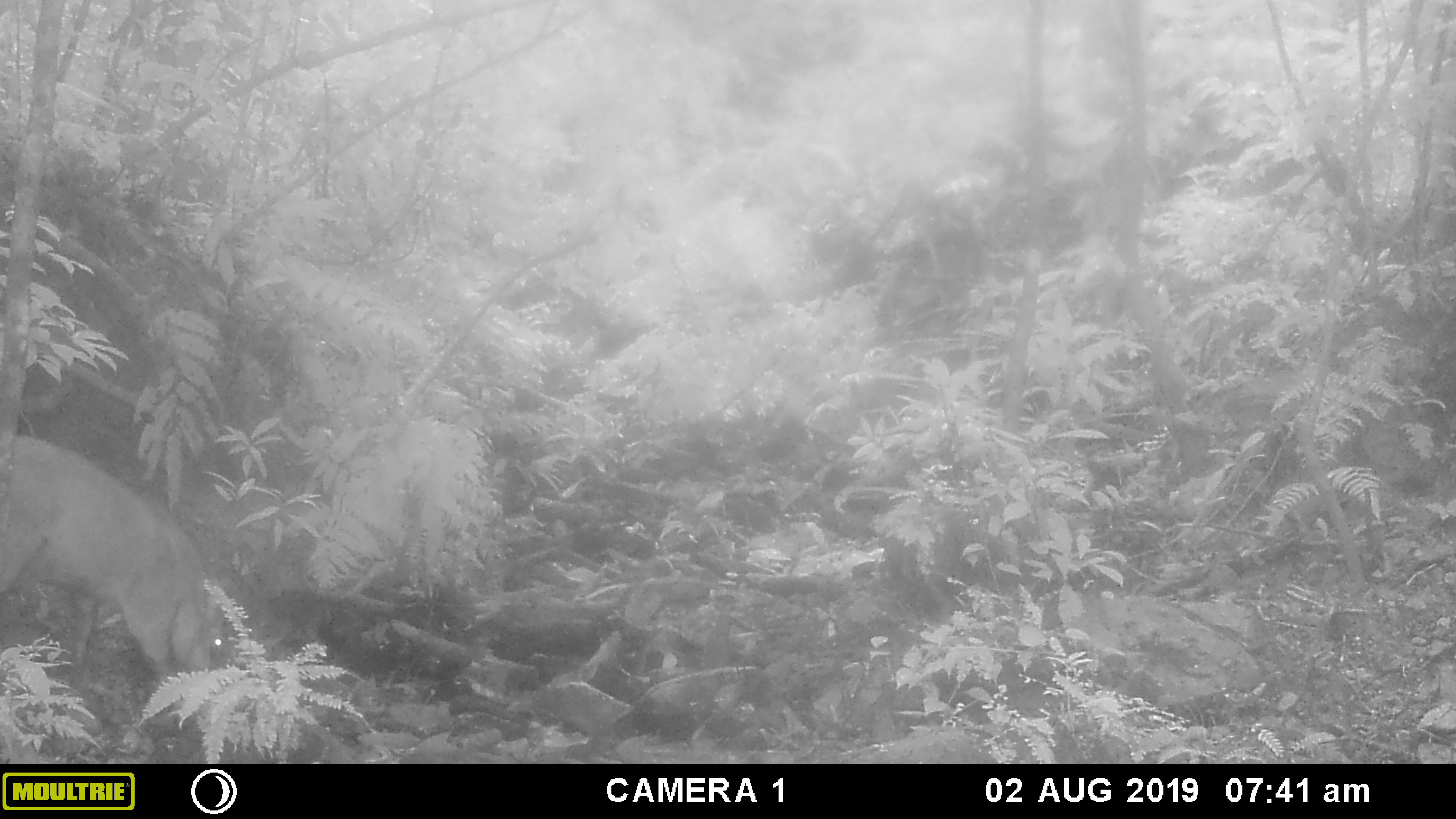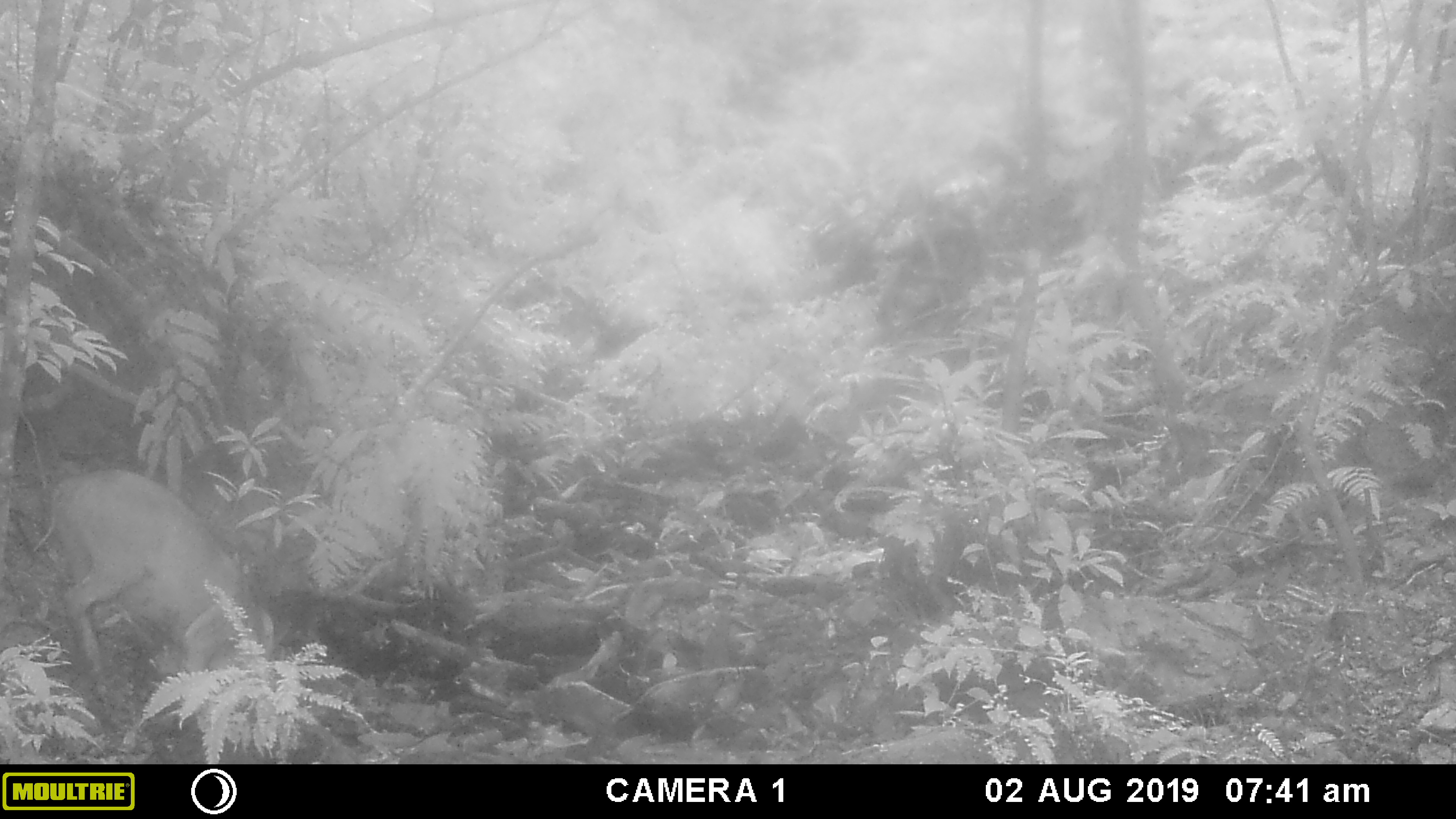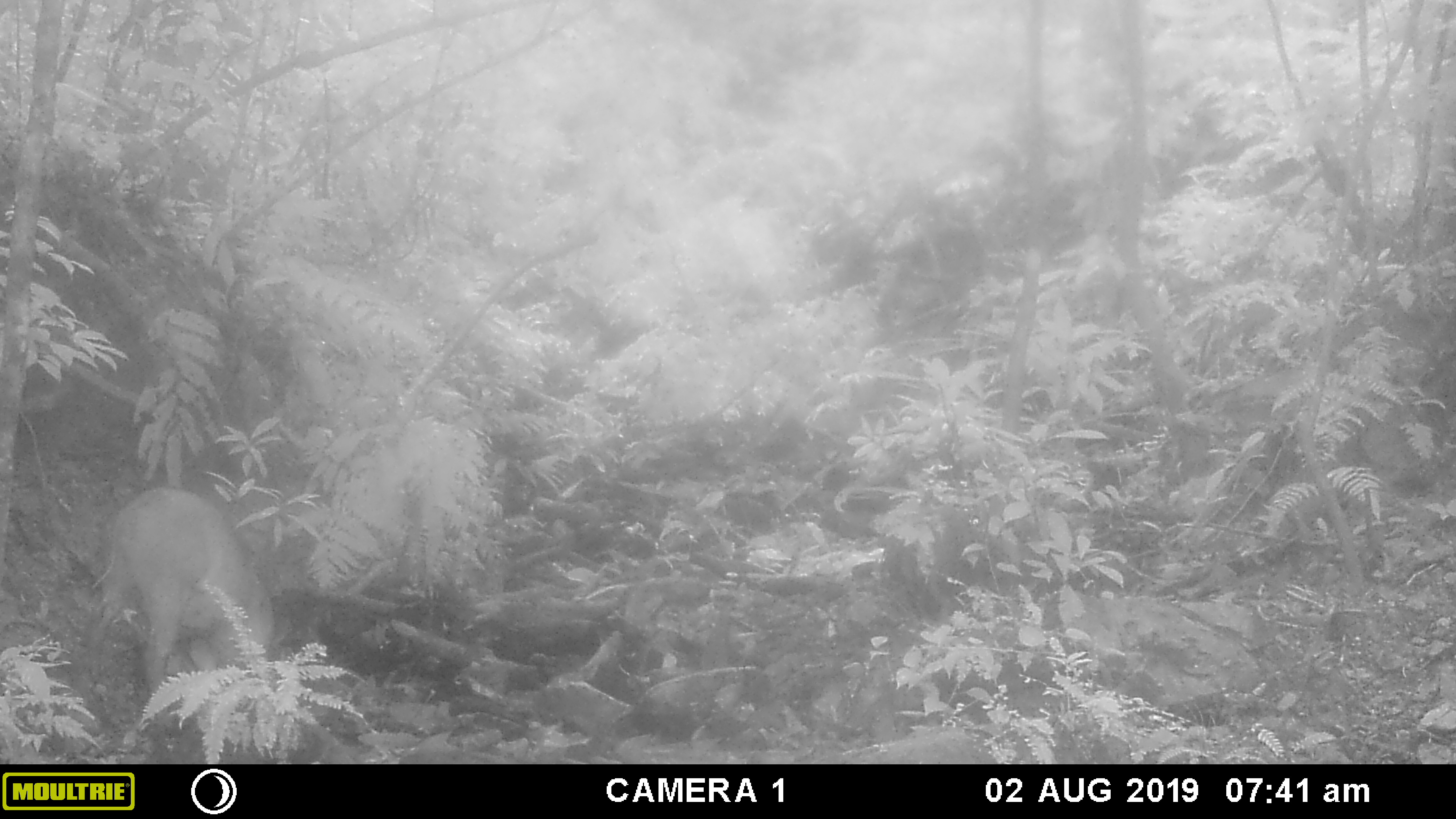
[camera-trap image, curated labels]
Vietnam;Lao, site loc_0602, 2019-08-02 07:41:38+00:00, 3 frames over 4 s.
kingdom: Animalia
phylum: Chordata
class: Mammalia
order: Artiodactyla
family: Suidae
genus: Sus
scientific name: Sus scrofa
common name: eurasian wild pig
Eurasian wild pig (Sus scrofa). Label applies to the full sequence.